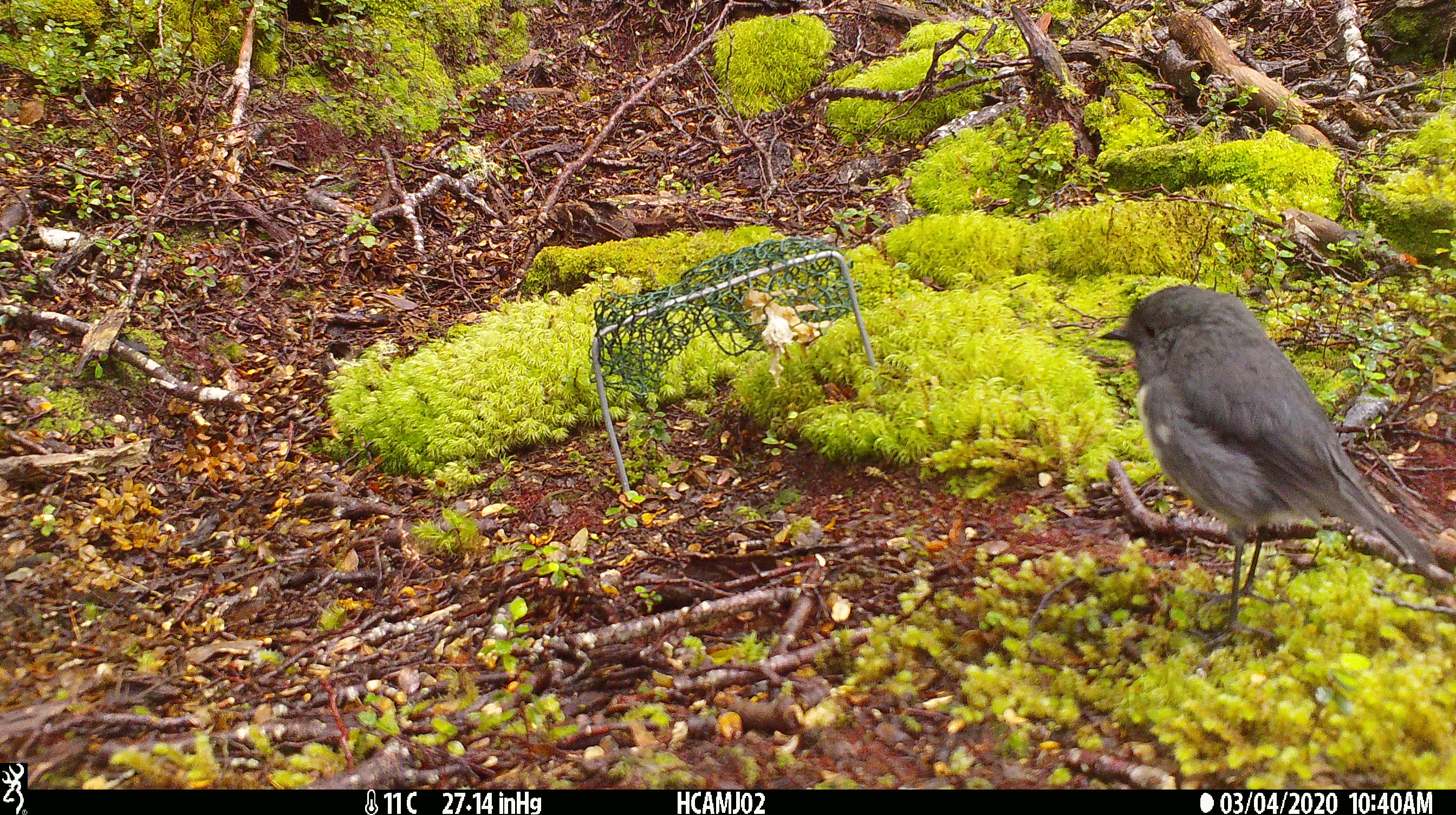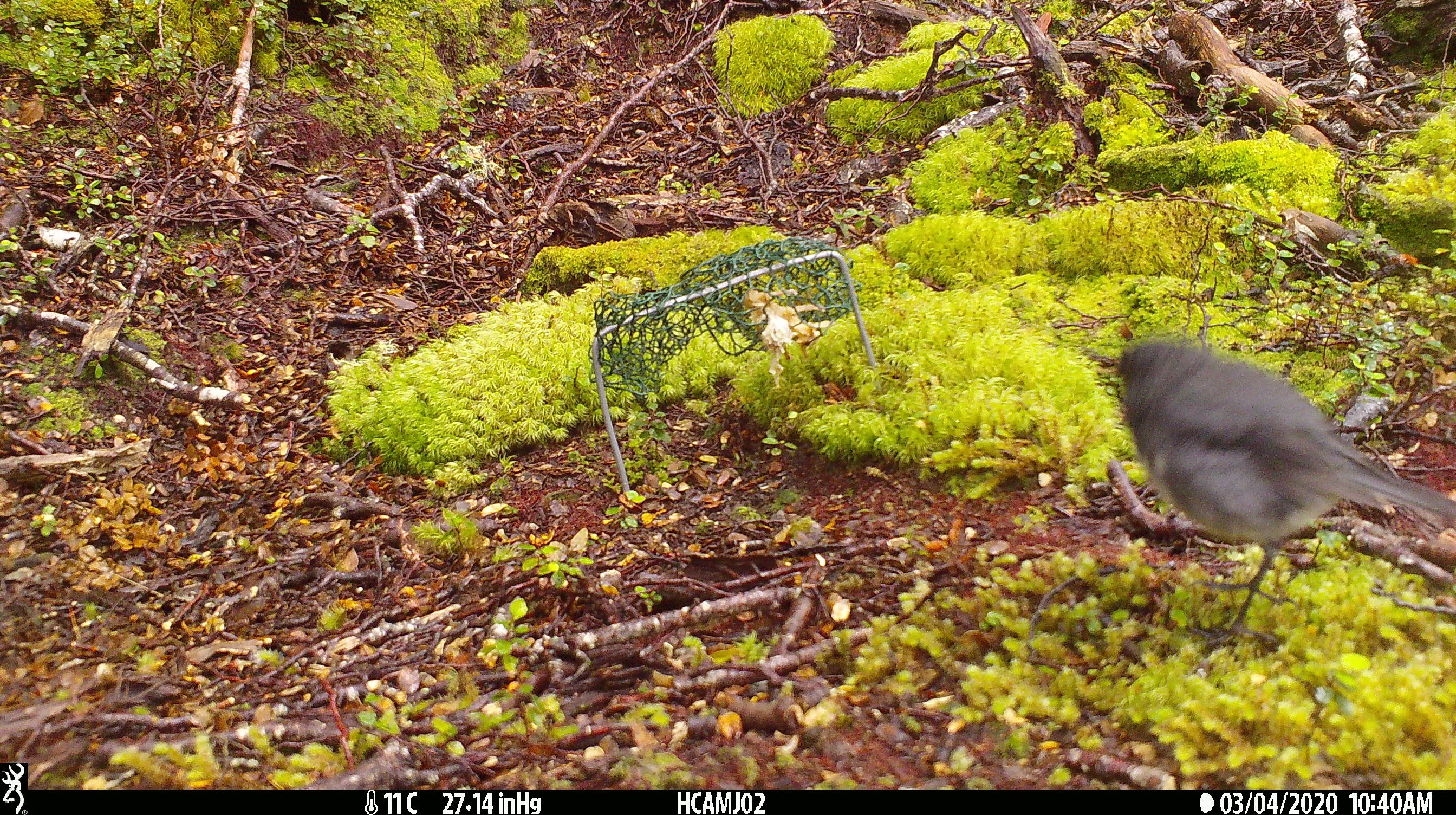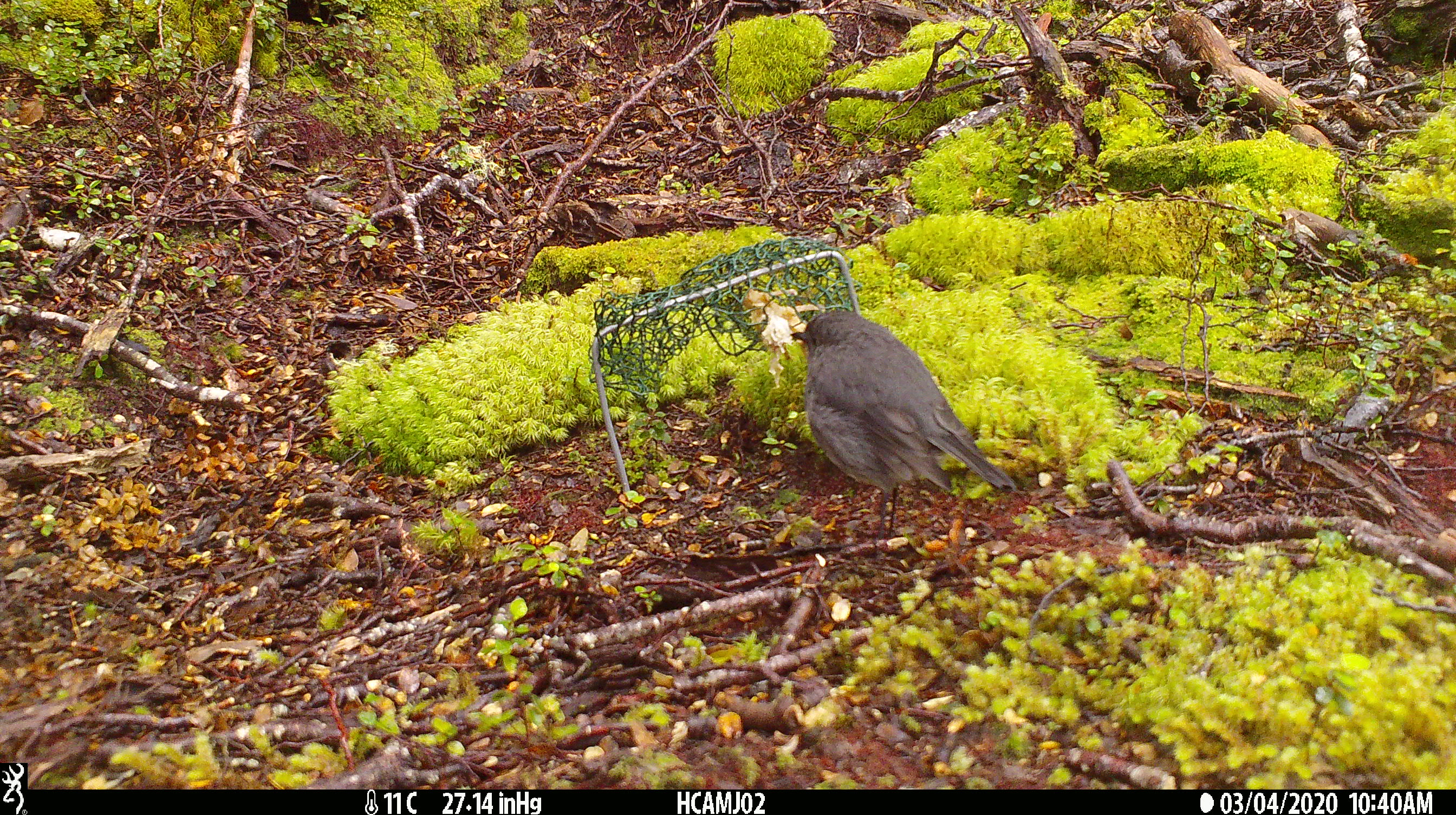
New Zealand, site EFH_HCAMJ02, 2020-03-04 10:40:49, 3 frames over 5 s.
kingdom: Animalia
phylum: Chordata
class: Aves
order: Passeriformes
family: Petroicidae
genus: Petroica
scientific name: Petroica australis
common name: new zealand robin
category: robin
Robin (new zealand robin) (Petroica australis).